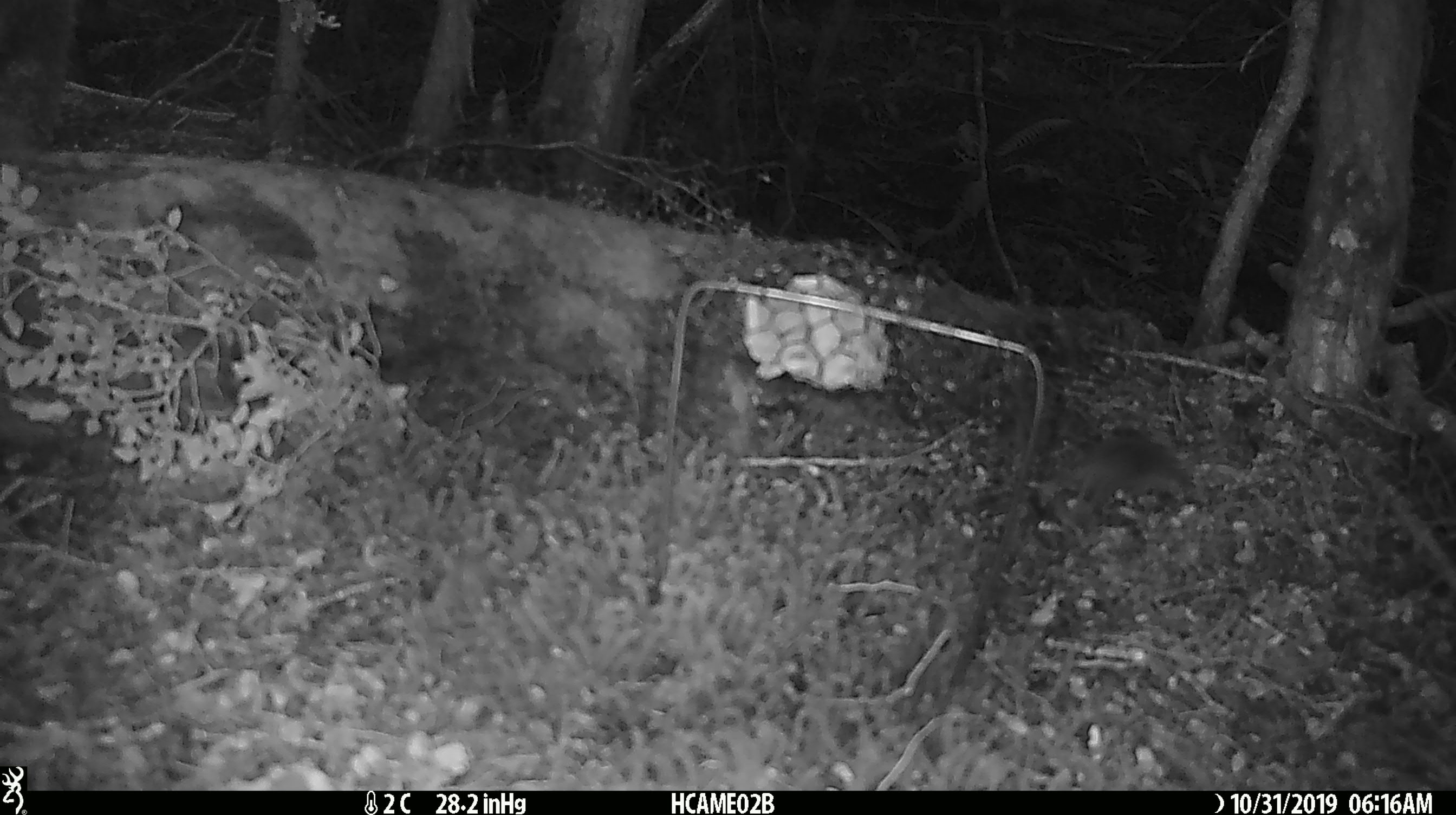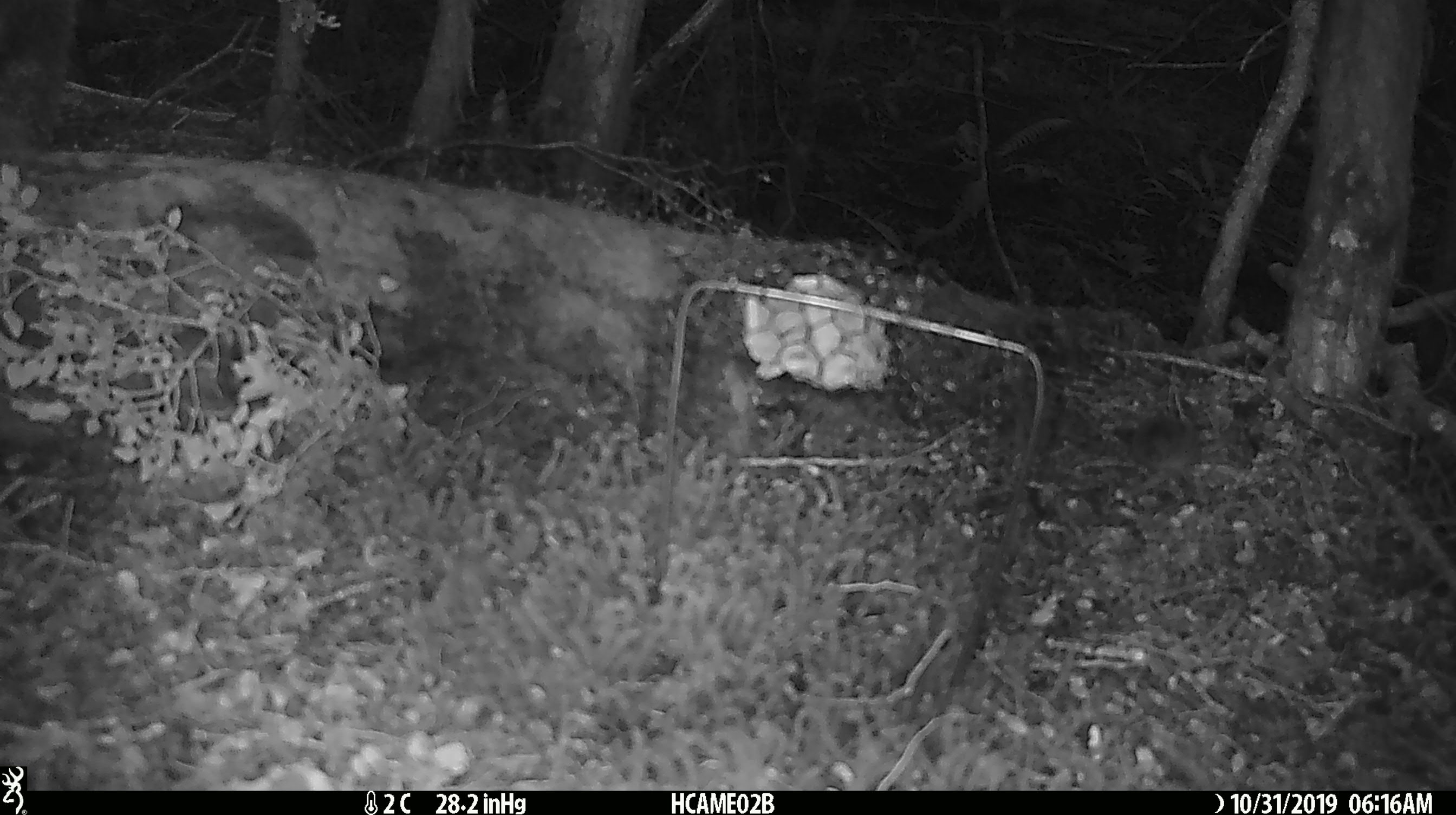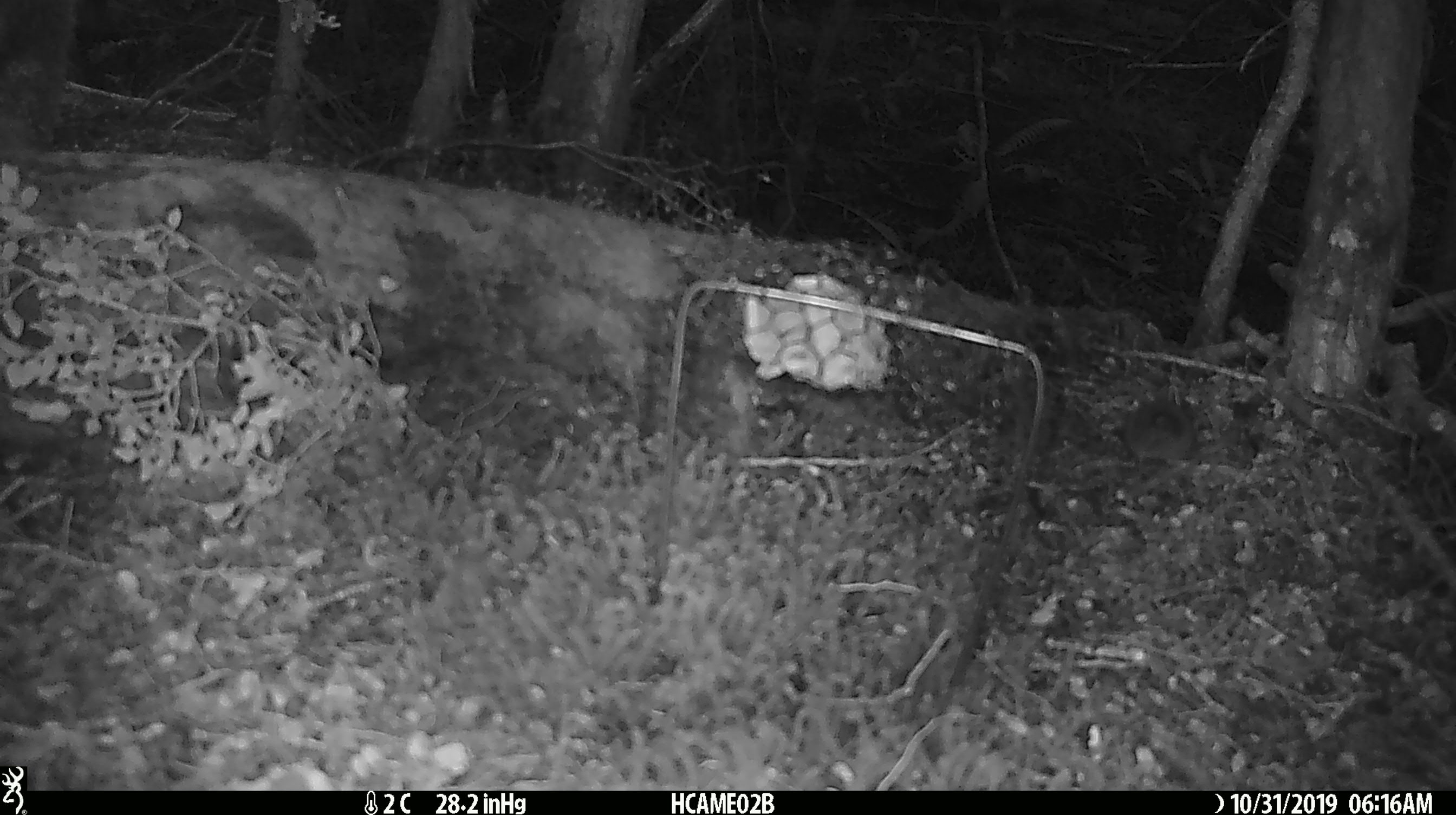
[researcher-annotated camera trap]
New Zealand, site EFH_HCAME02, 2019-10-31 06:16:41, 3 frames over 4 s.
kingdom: Animalia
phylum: Chordata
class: Mammalia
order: Rodentia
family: Muridae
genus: Mus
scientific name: Mus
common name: mouse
Mouse (Mus).